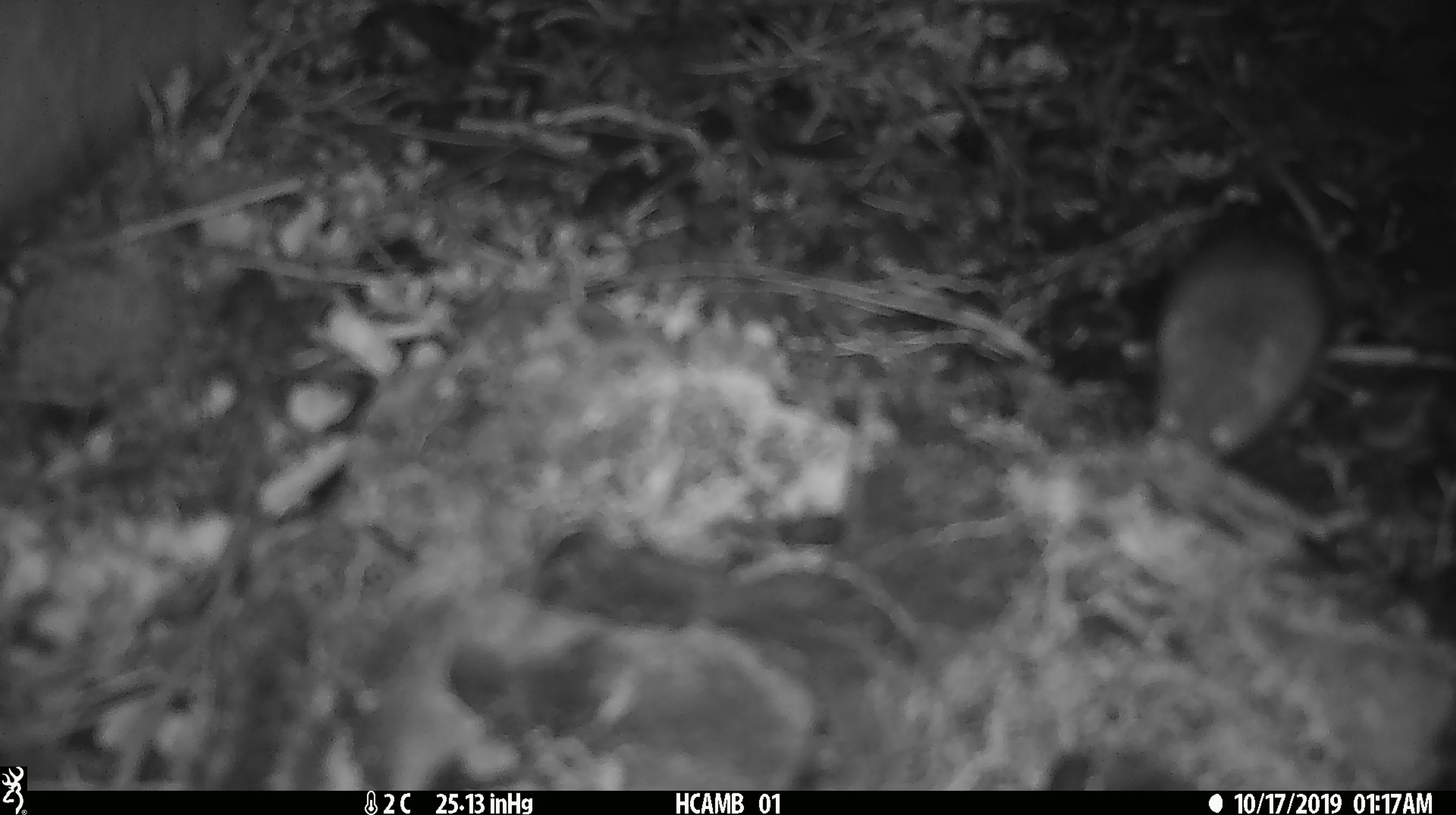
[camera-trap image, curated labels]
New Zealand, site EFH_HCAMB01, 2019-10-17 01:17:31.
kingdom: Animalia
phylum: Chordata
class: Mammalia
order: Rodentia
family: Muridae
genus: Mus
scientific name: Mus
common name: mouse